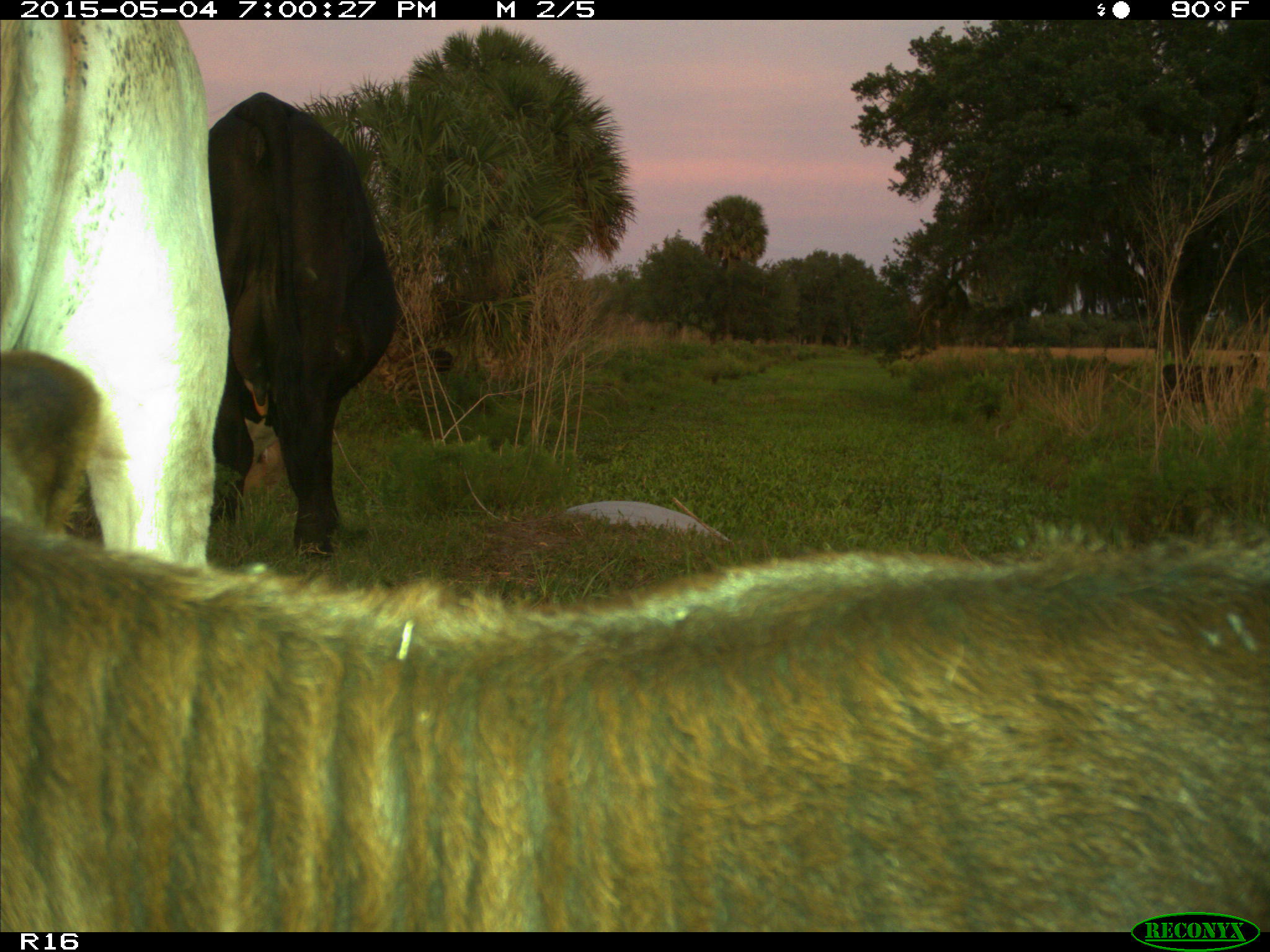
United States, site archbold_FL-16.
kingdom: Animalia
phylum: Chordata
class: Mammalia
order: Artiodactyla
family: Bovidae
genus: Bos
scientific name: Bos taurus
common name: domestic cow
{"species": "Bos taurus (domestic cow)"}